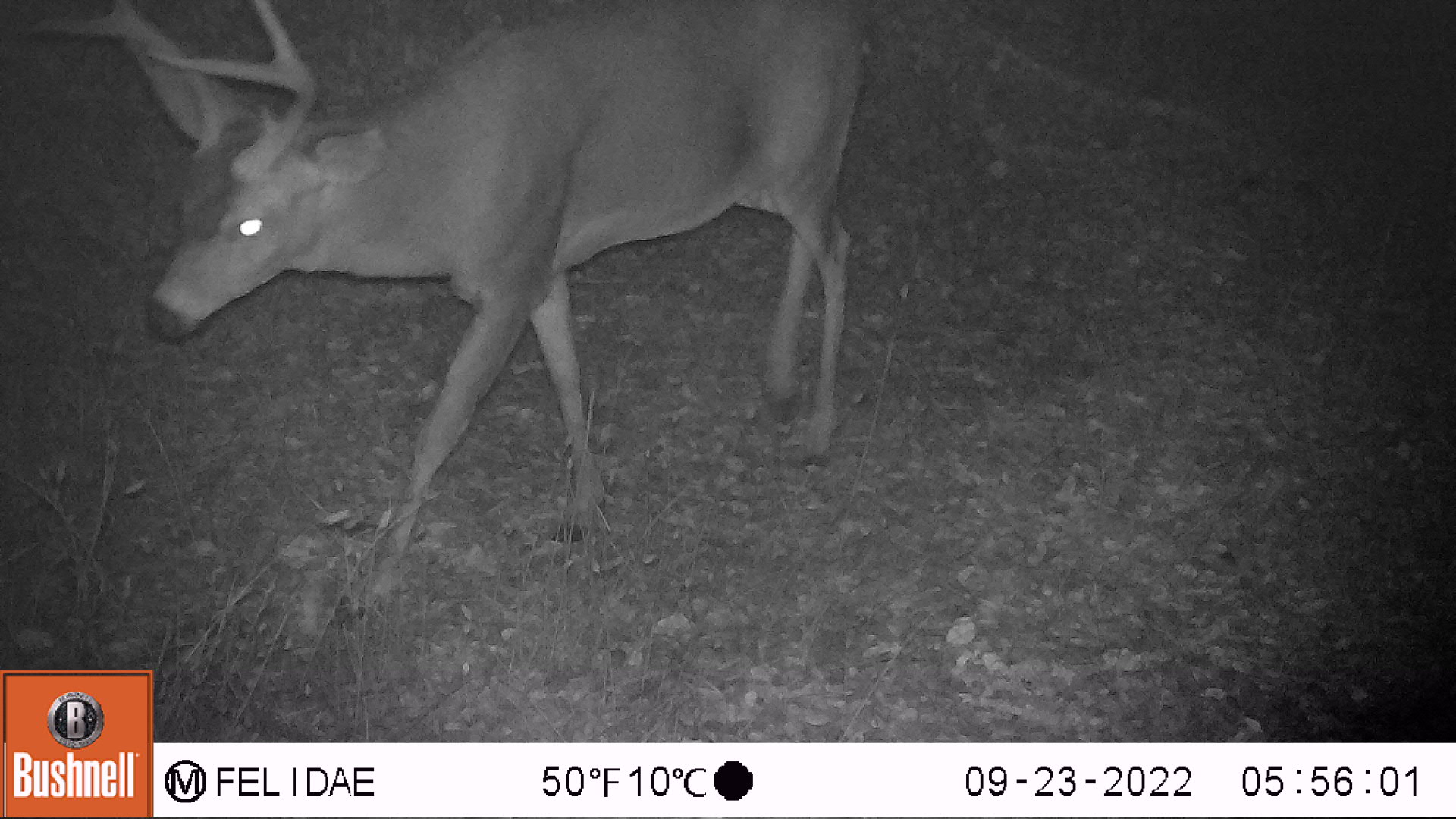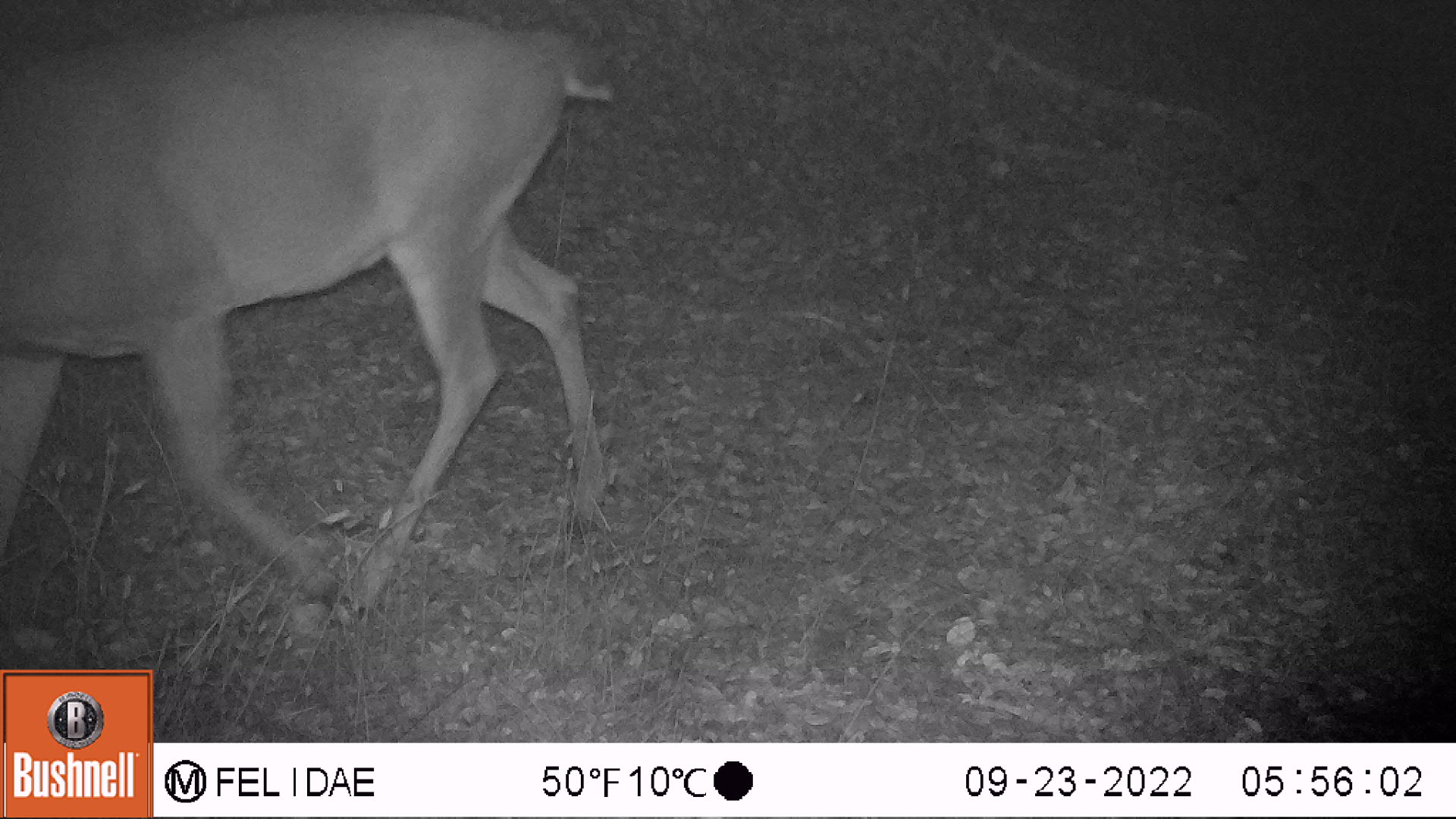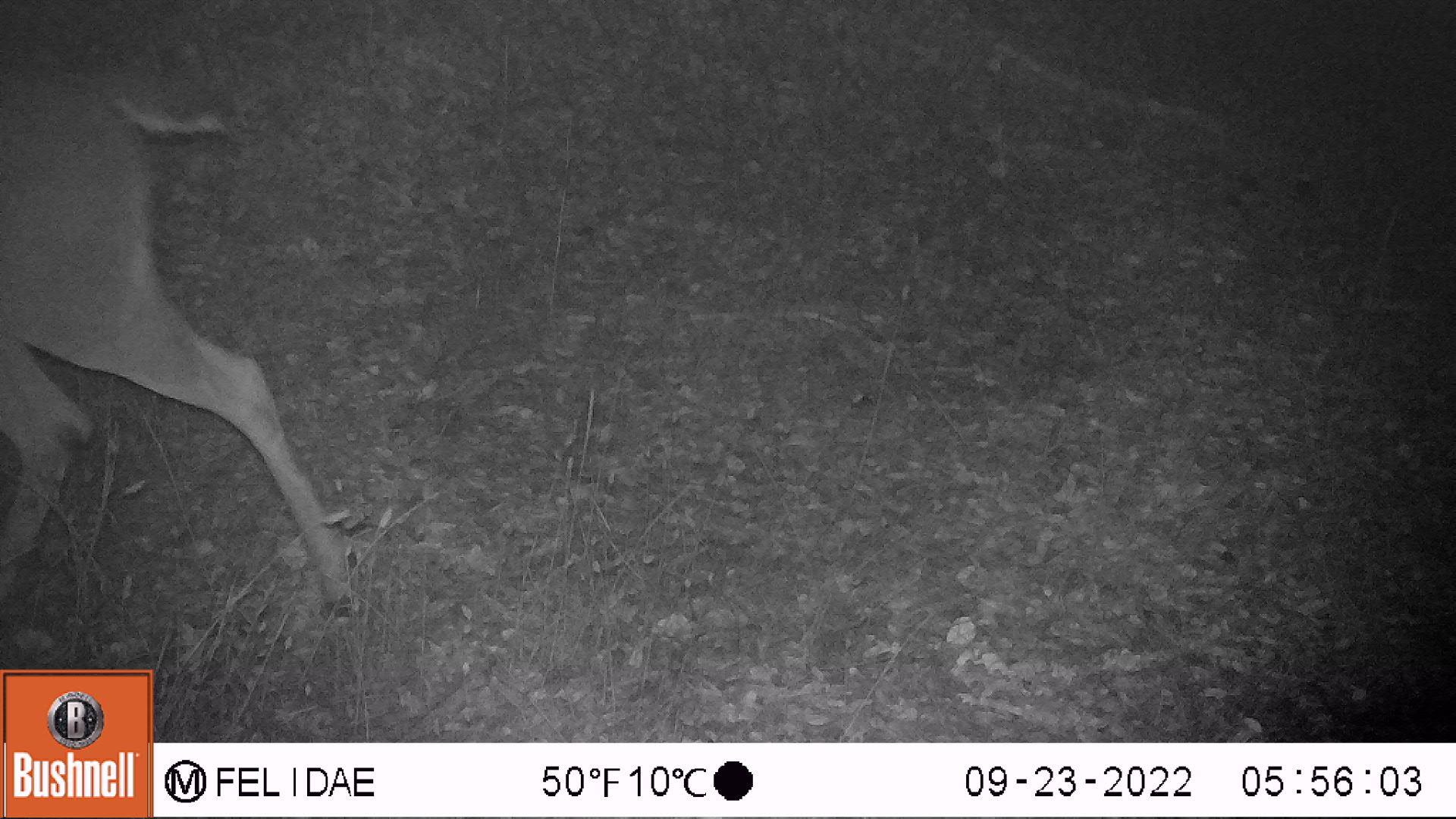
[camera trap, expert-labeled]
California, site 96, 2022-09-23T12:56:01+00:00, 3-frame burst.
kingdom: Animalia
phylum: Chordata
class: Mammalia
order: Artiodactyla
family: Cervidae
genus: Odocoileus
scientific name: Odocoileus hemionus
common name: mule deer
Mule deer (Odocoileus hemionus).